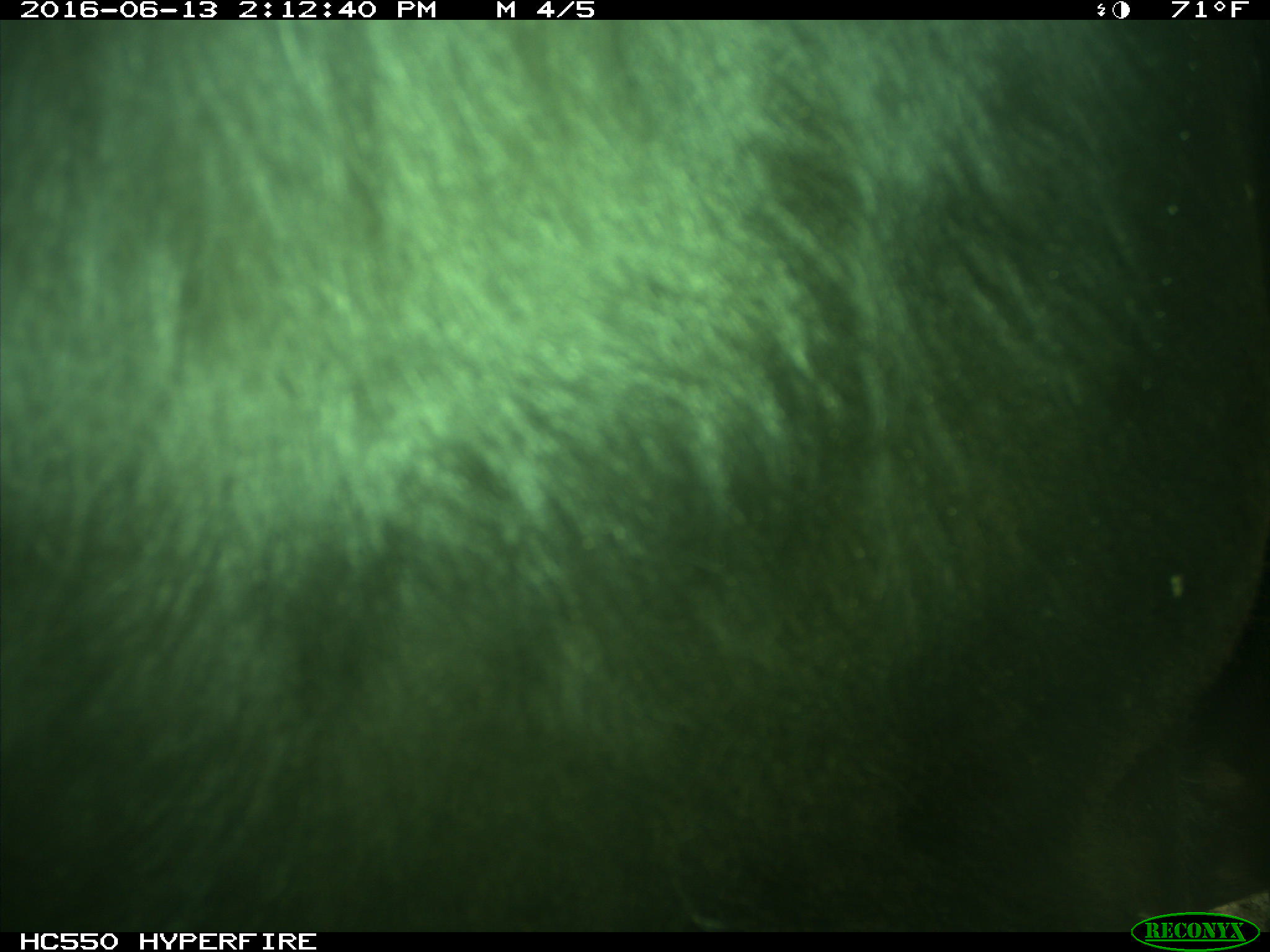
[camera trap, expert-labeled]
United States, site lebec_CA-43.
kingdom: Animalia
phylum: Chordata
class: Mammalia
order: Artiodactyla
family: Bovidae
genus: Bos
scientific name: Bos taurus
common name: domestic cow